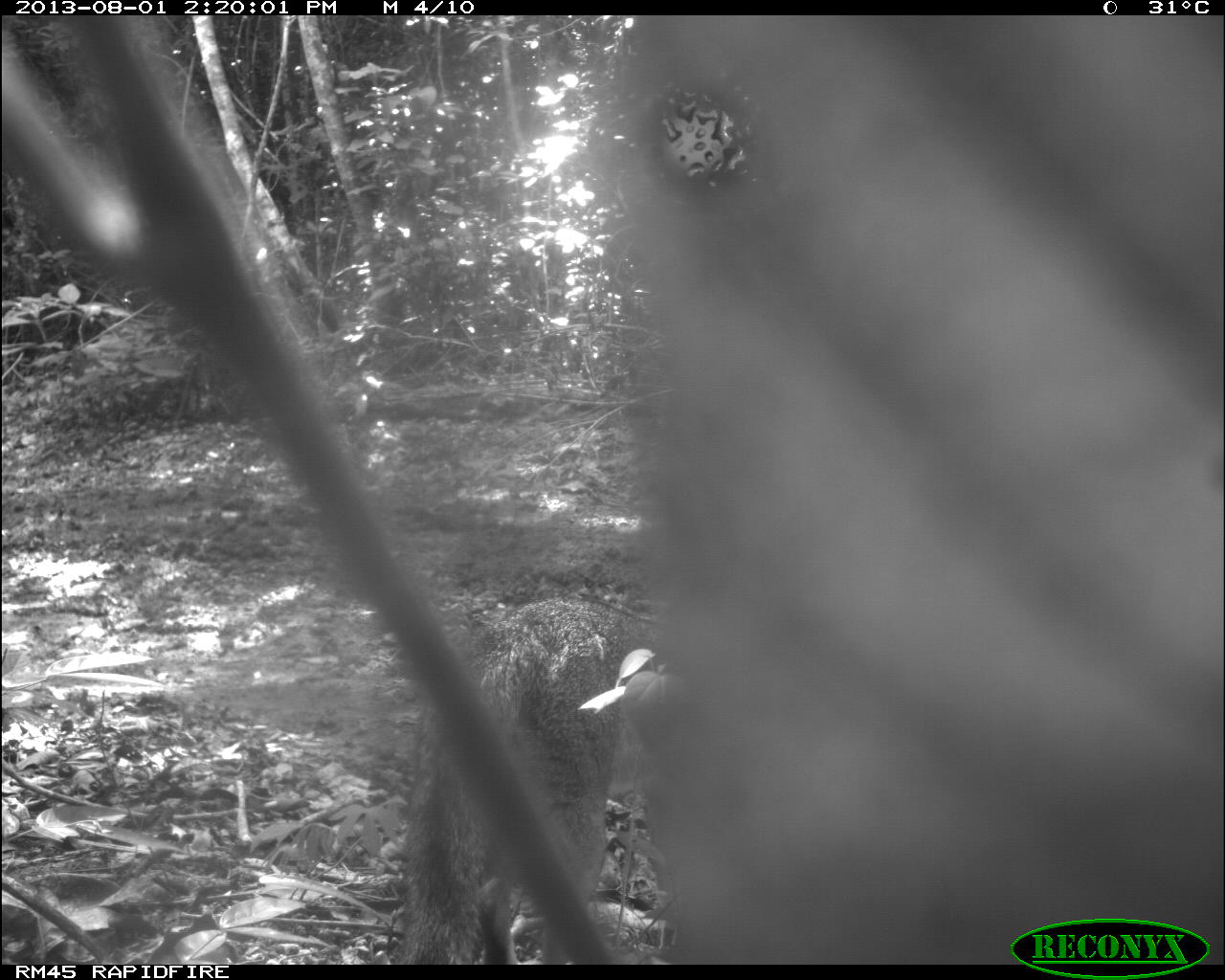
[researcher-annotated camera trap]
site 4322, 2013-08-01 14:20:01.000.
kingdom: Animalia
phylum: Chordata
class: Mammalia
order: Carnivora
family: Canidae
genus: Urocyon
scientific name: Urocyon cinereoargenteus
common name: gray fox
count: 1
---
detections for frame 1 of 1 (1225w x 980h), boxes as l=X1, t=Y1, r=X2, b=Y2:
urocyon cinereoargenteus: l=389, t=595, r=667, b=965